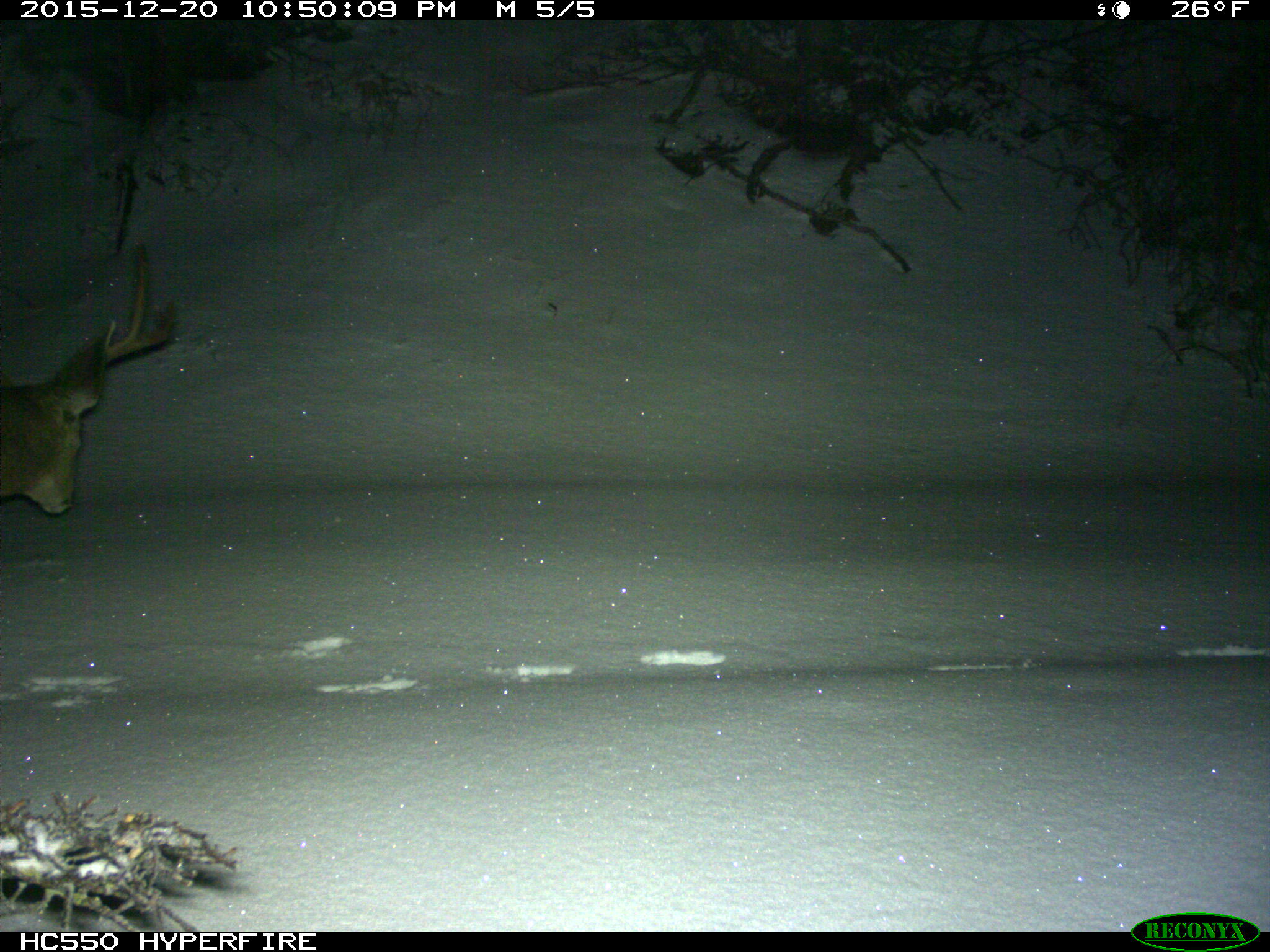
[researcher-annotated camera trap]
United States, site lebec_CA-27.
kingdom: Animalia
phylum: Chordata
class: Mammalia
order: Artiodactyla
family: Cervidae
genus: Odocoileus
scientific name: Odocoileus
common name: deer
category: unidentified deer